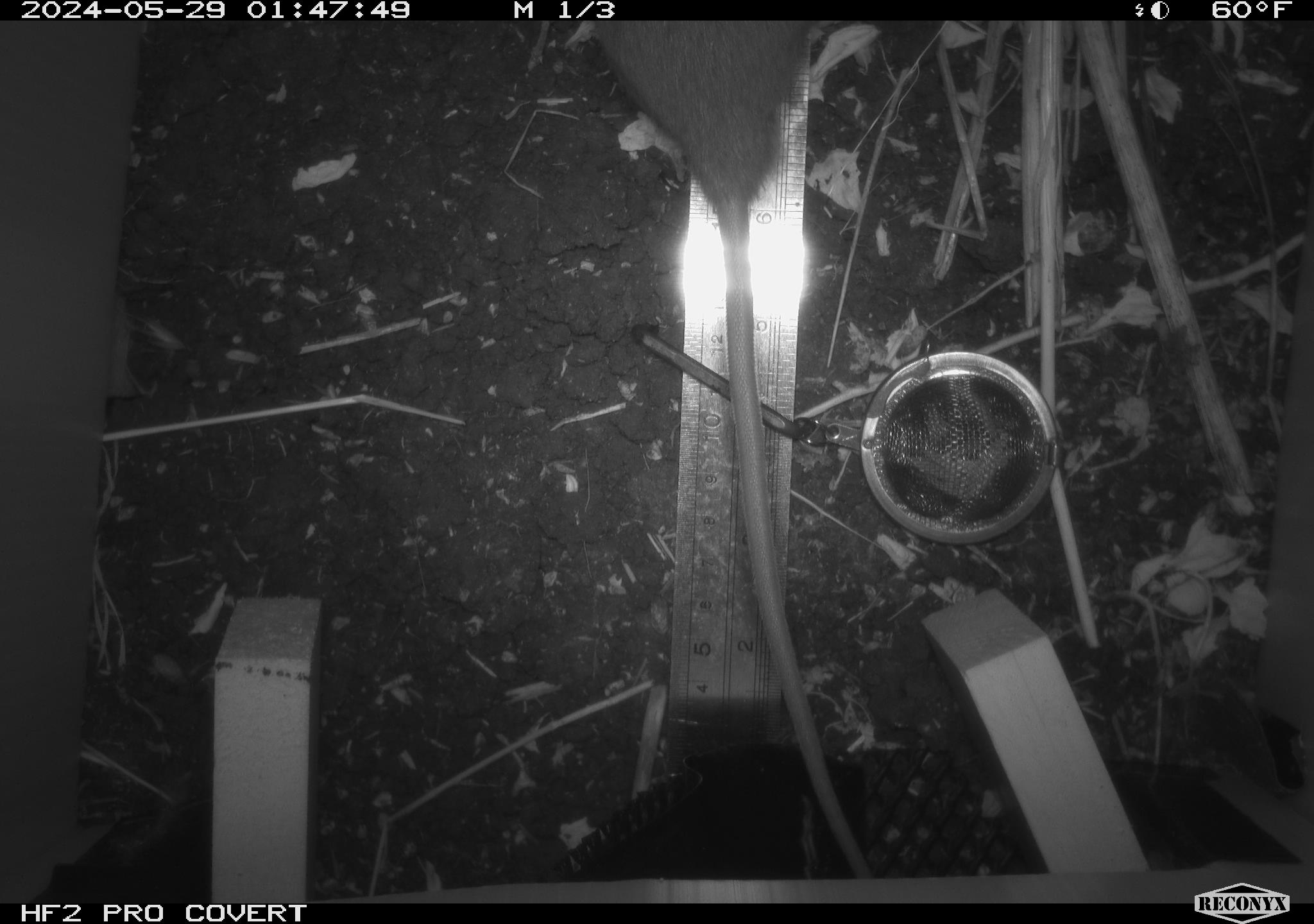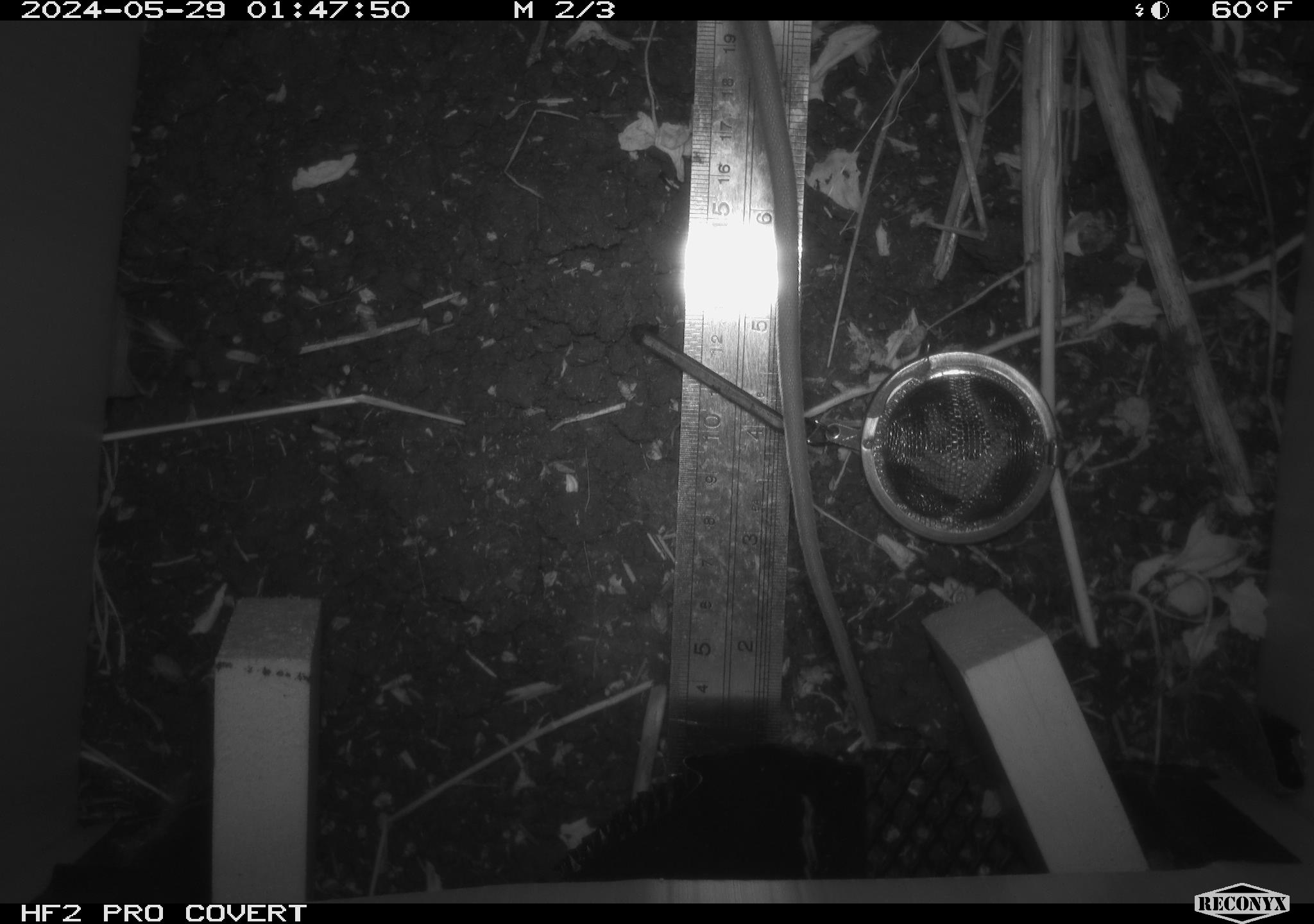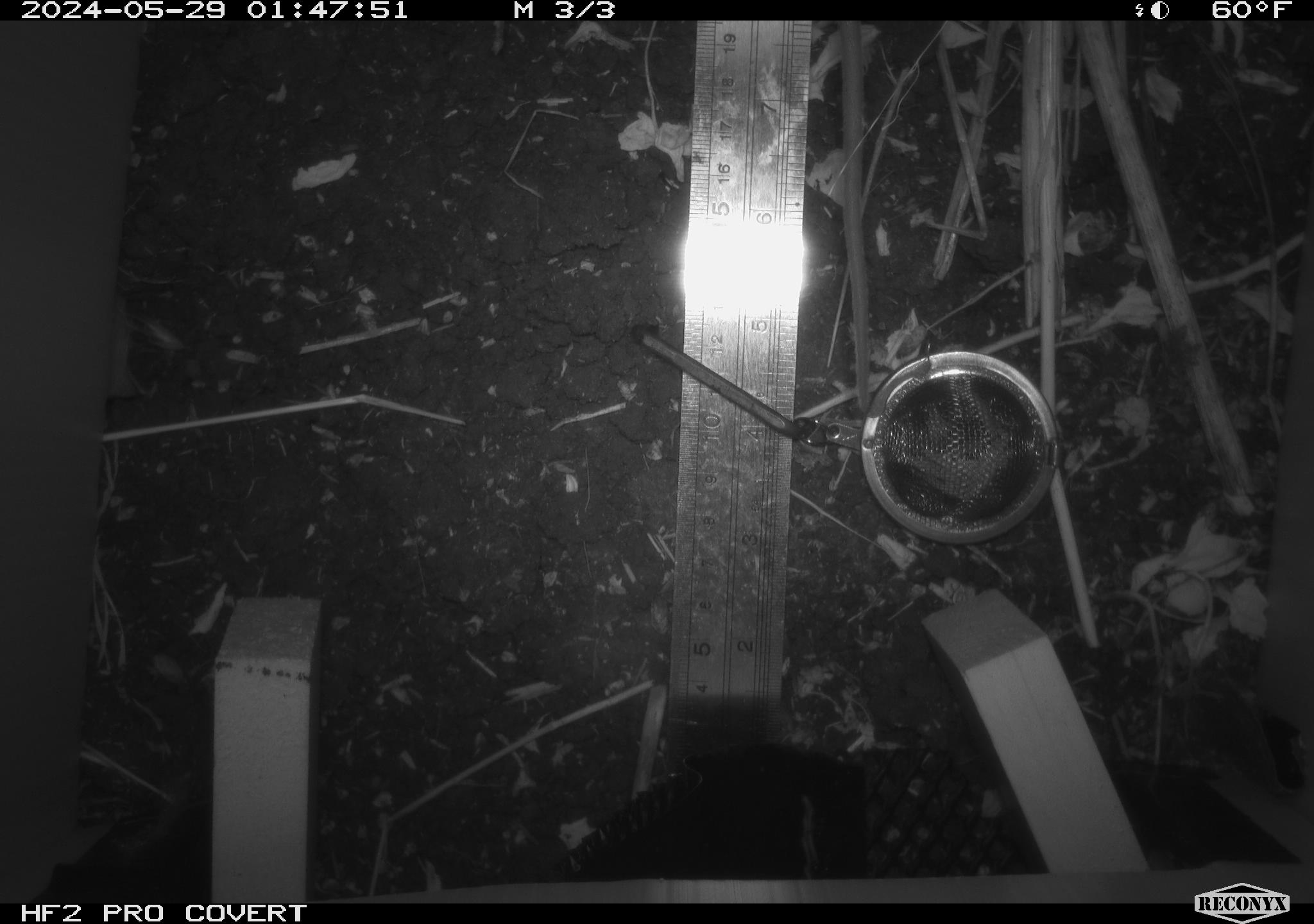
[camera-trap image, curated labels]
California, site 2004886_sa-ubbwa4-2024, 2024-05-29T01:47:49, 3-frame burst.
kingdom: Animalia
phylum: Chordata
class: Mammalia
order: Rodentia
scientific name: Rodentia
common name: woodrat or rat or mouse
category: woodrat or rat or mouse species